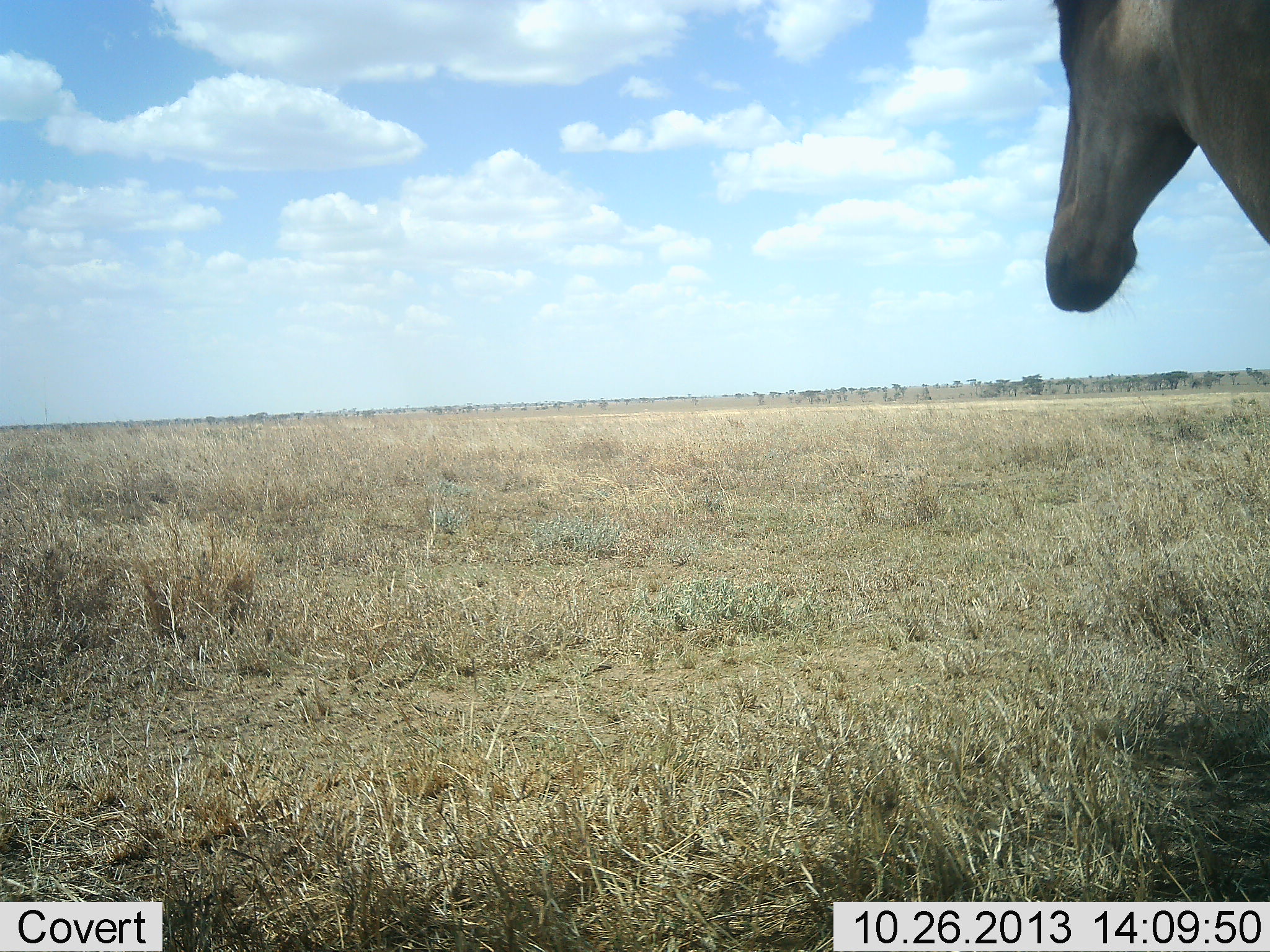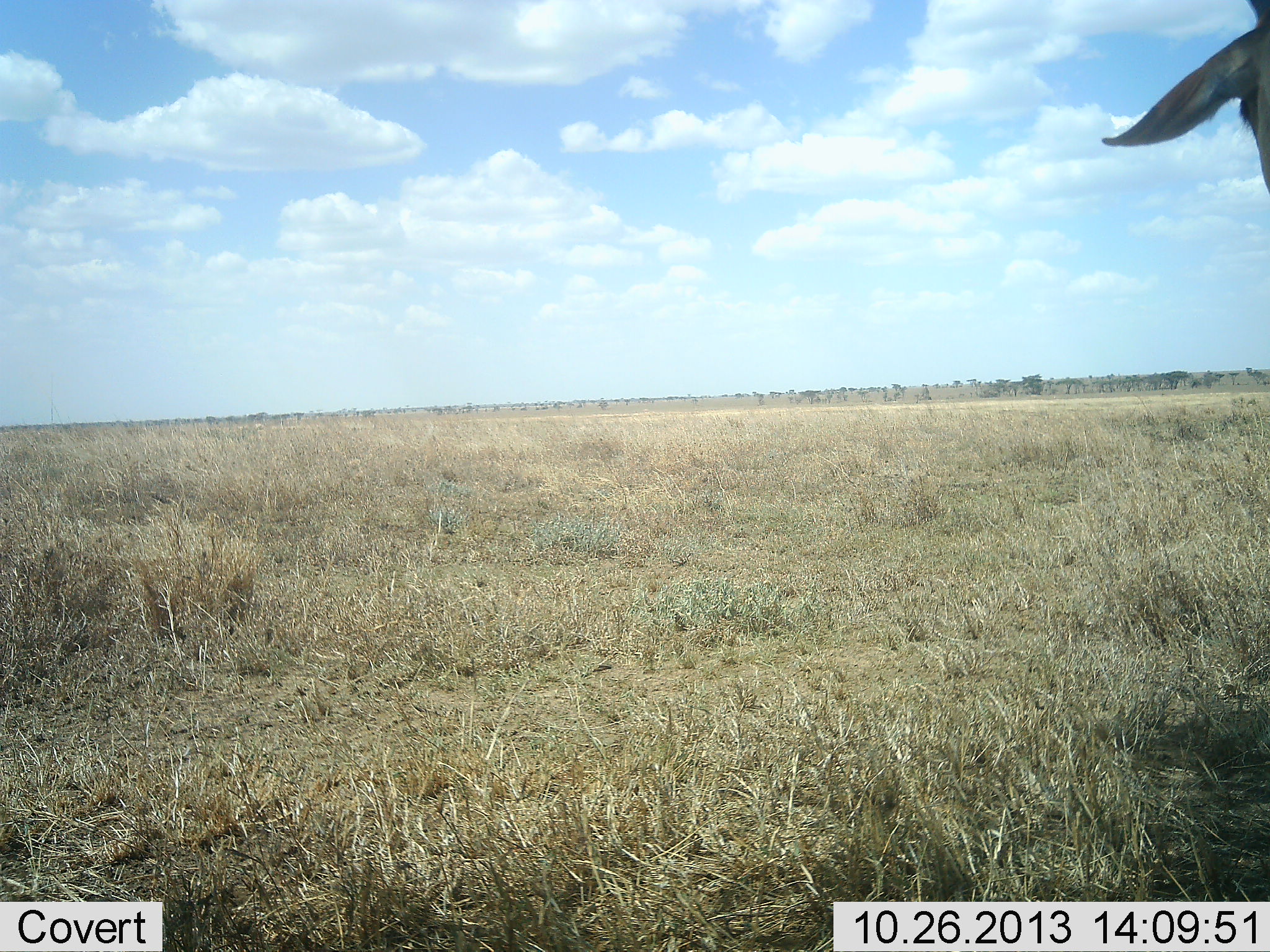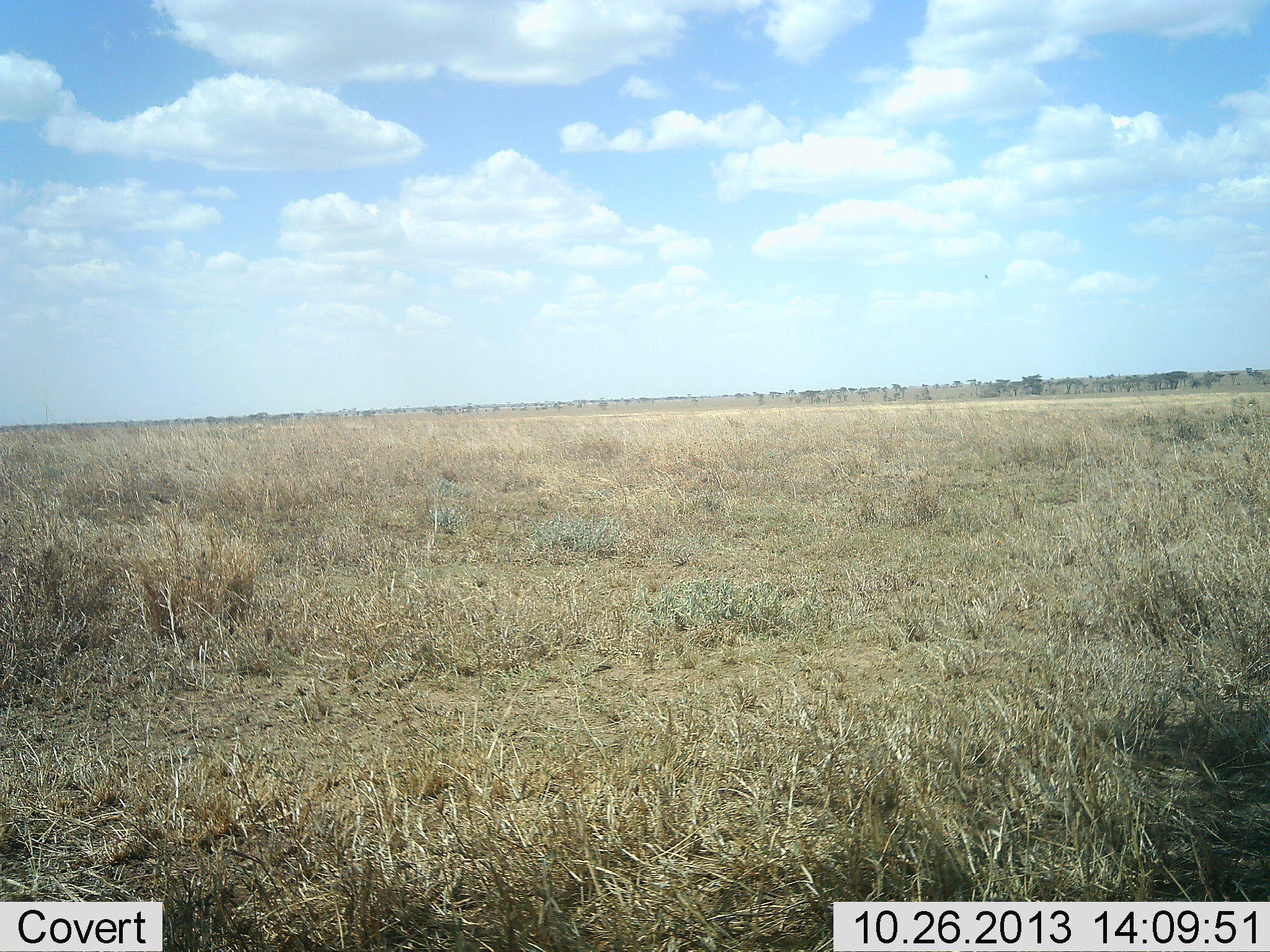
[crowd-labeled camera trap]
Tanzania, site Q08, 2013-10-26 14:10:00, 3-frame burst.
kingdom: Animalia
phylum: Chordata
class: Mammalia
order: Artiodactyla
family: Bovidae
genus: Alcelaphus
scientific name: Alcelaphus buselaphus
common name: hartebeest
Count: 1.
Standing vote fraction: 43%.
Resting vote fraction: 0%.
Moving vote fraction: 57%.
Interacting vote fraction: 0%.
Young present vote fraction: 0%.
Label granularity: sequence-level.